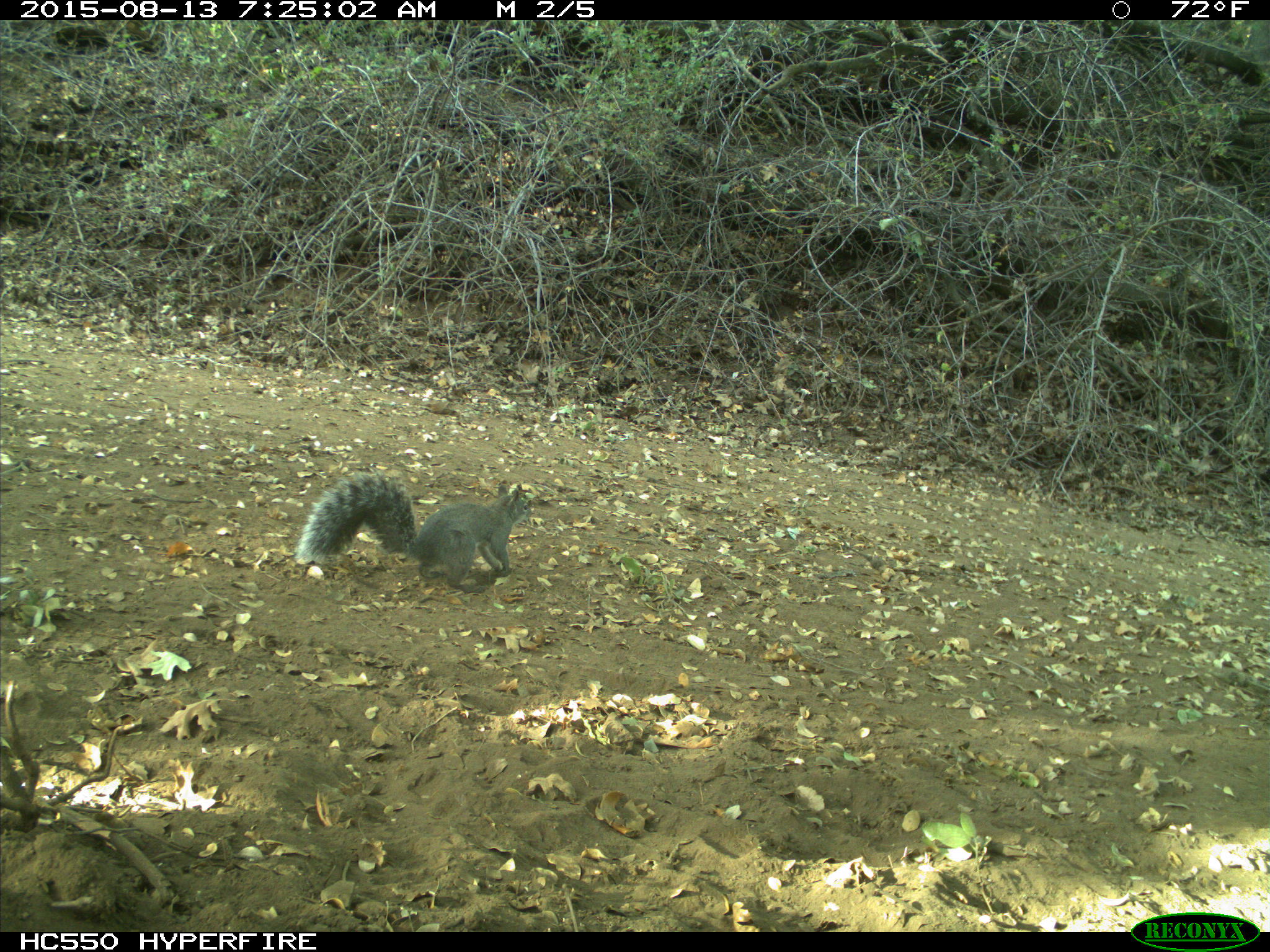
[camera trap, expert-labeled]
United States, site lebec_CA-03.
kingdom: Animalia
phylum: Chordata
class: Mammalia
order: Rodentia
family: Sciuridae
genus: Sciurus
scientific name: Sciurus carolinensis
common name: eastern gray squirrel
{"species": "Sciurus carolinensis (eastern gray squirrel)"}